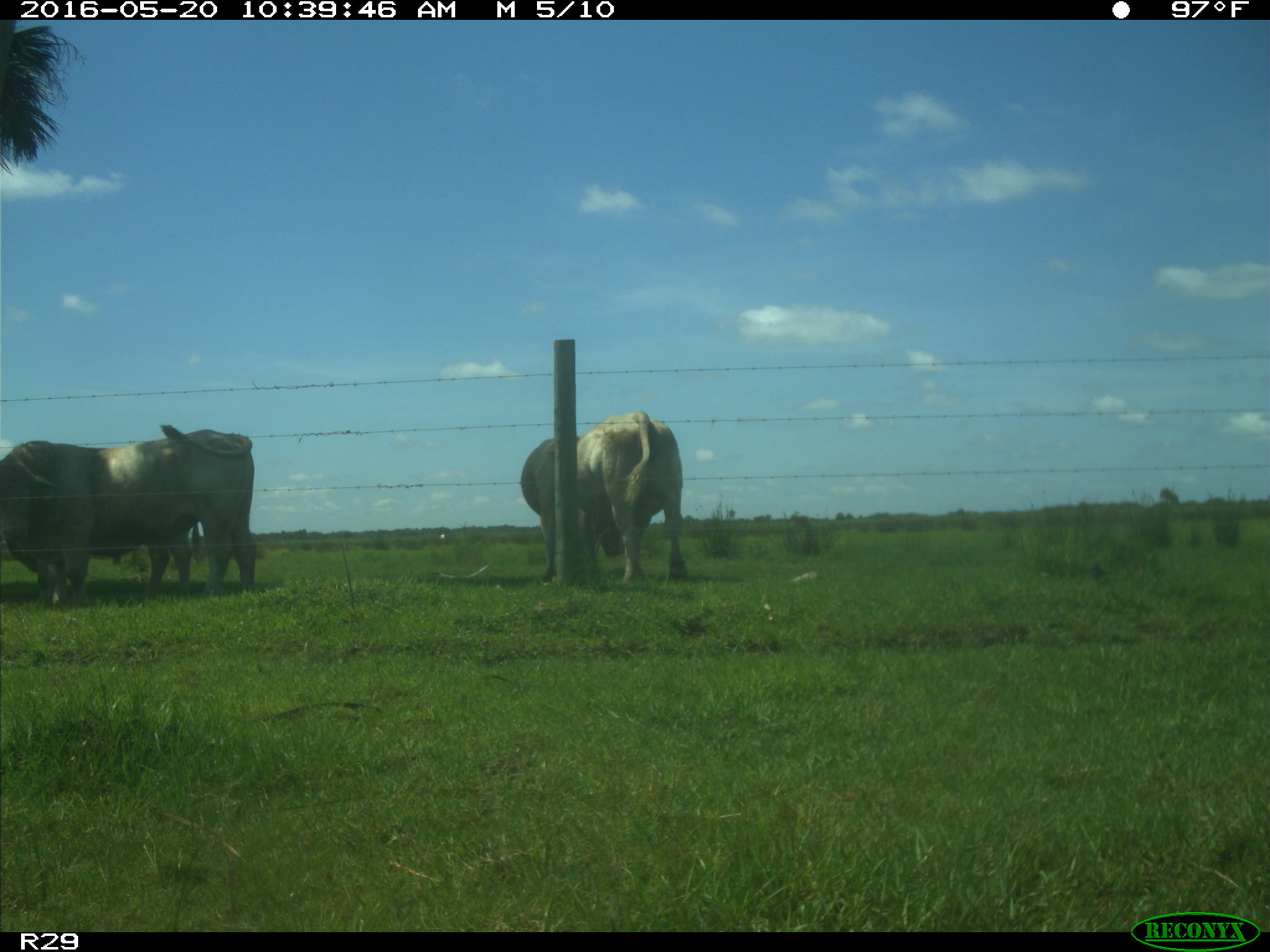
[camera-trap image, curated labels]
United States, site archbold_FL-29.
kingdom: Animalia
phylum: Chordata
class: Mammalia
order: Artiodactyla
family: Bovidae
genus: Bos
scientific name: Bos taurus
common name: domestic cow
Bos taurus (domestic cow).